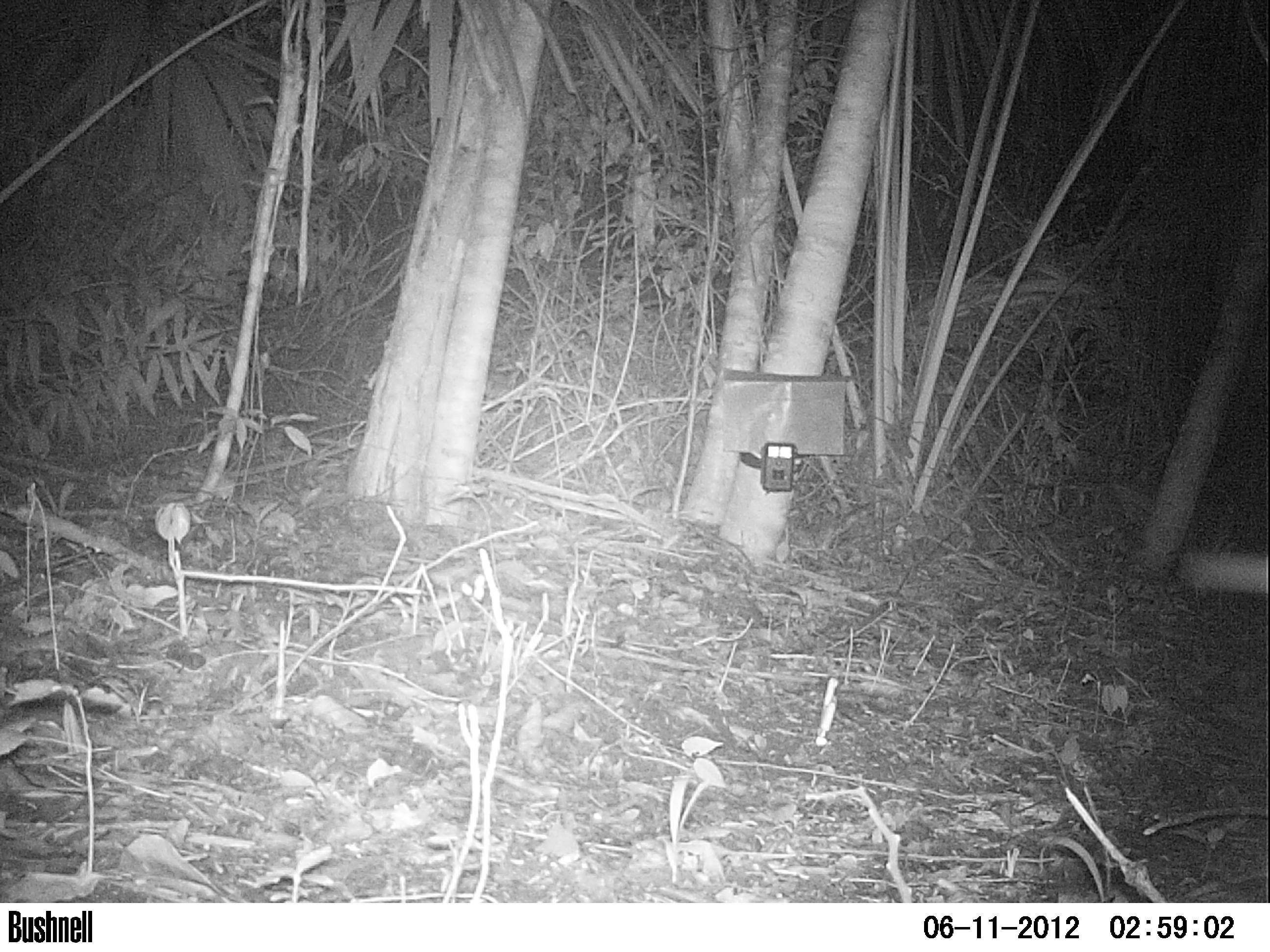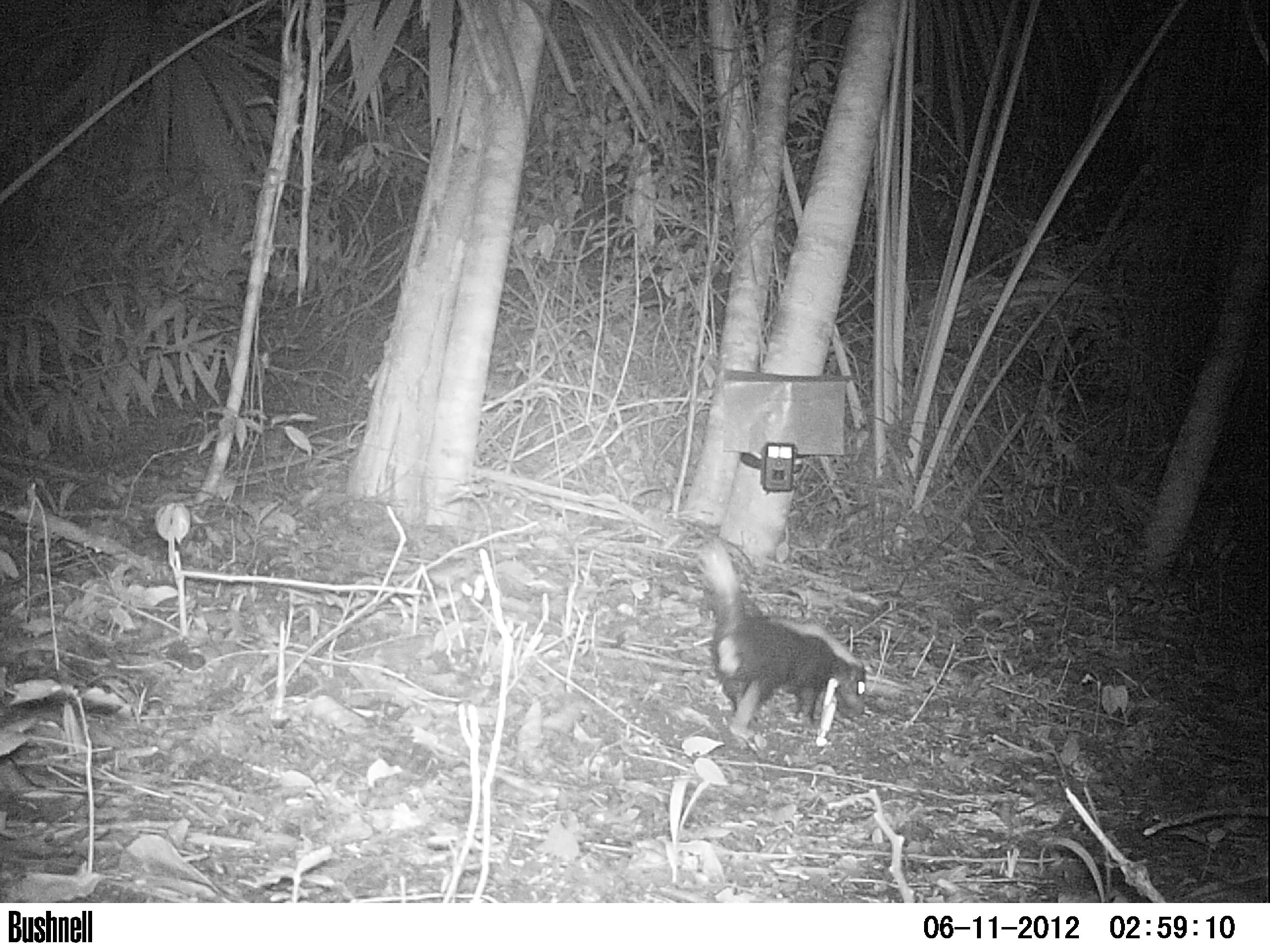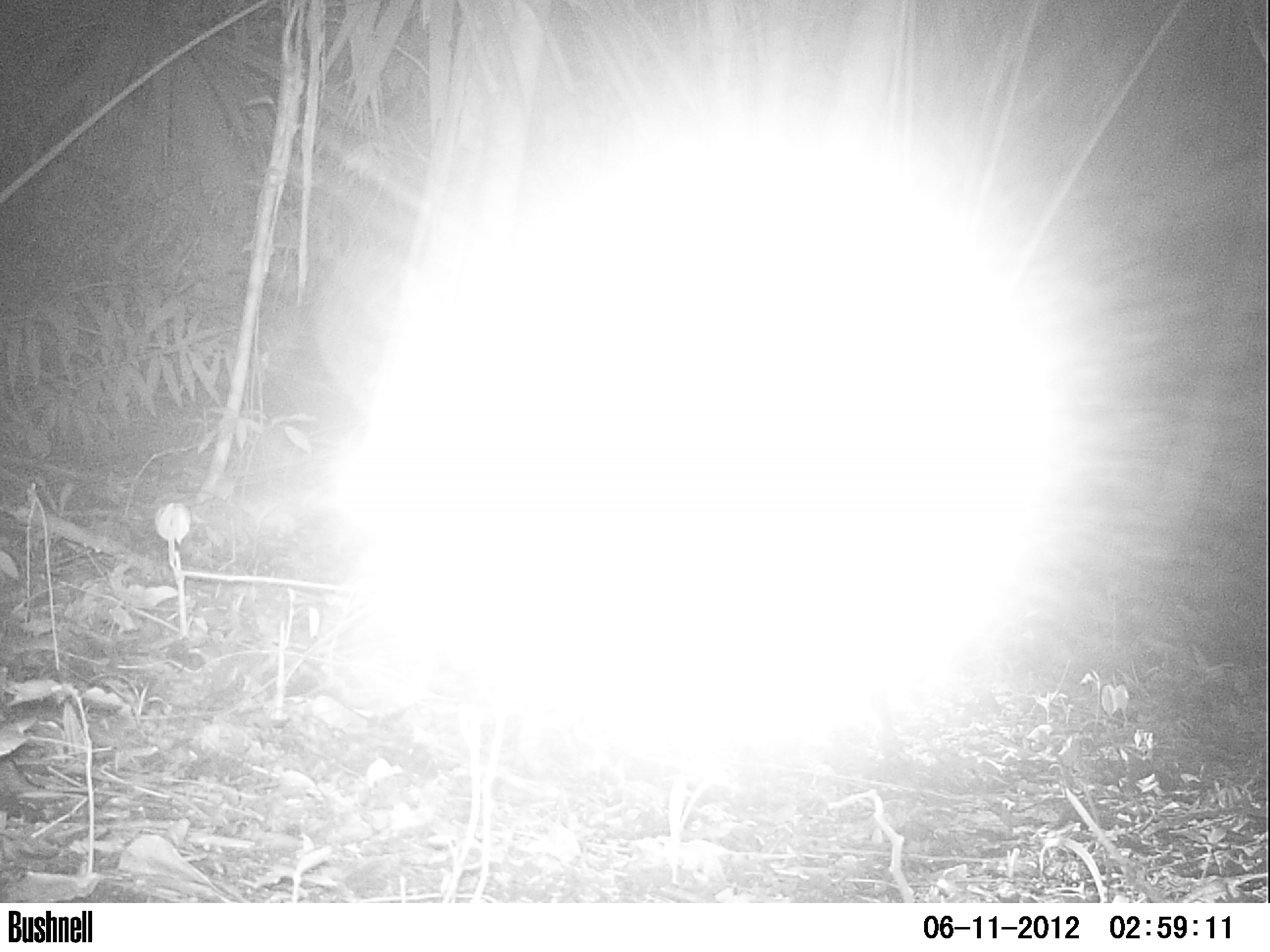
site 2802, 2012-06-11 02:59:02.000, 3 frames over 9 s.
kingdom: Animalia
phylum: Chordata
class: Mammalia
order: Carnivora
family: Mephitidae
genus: Conepatus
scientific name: Conepatus semistriatus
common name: striped hog-nosed skunk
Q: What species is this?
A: Conepatus semistriatus (striped hog-nosed skunk).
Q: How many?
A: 1.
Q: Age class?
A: Adult.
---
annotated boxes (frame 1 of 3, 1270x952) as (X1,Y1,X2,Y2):
conepatus semistriatus: (1177,549,1270,599)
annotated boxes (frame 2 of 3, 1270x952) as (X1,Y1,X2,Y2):
conepatus semistriatus: (690,530,872,753)